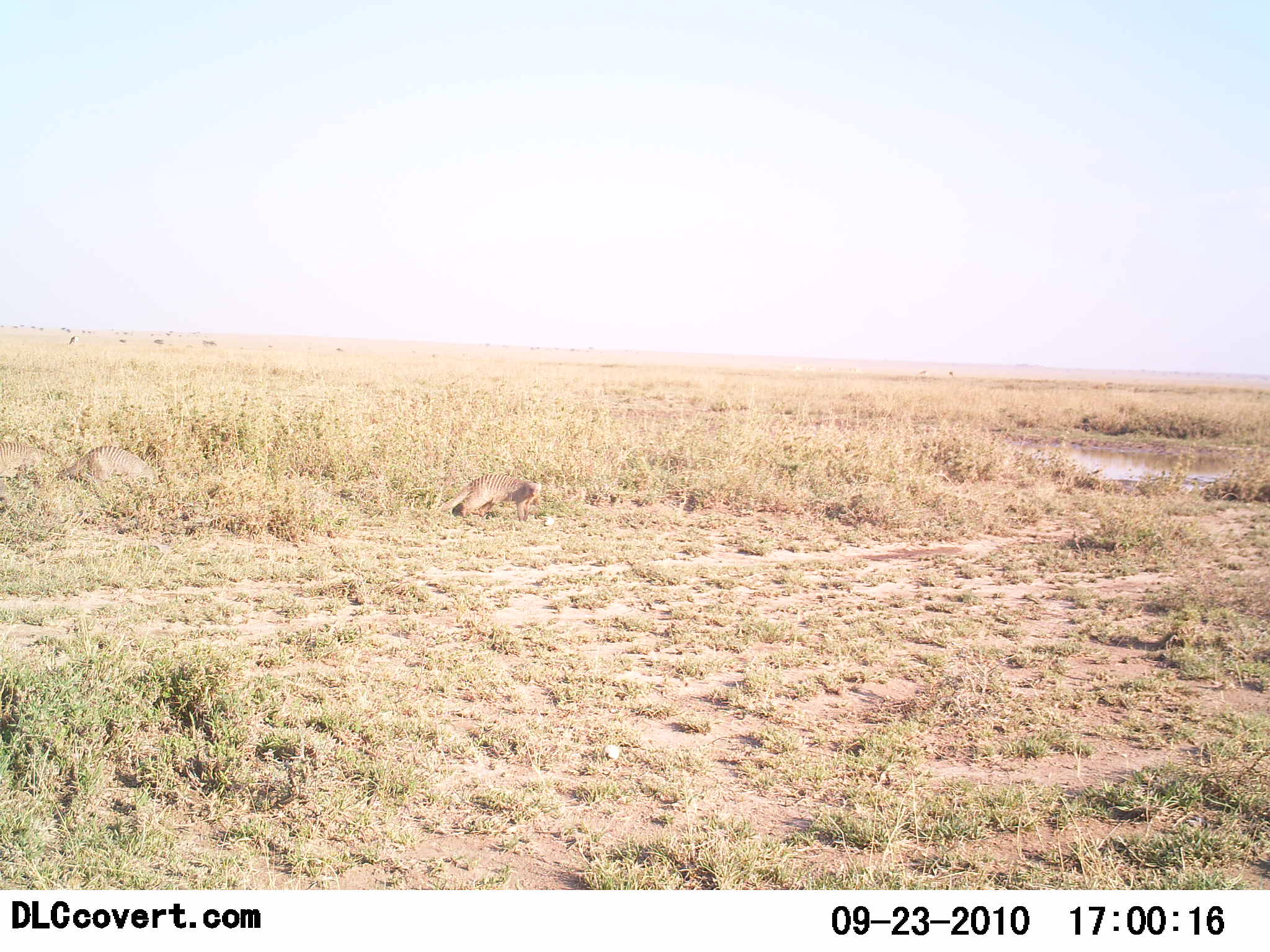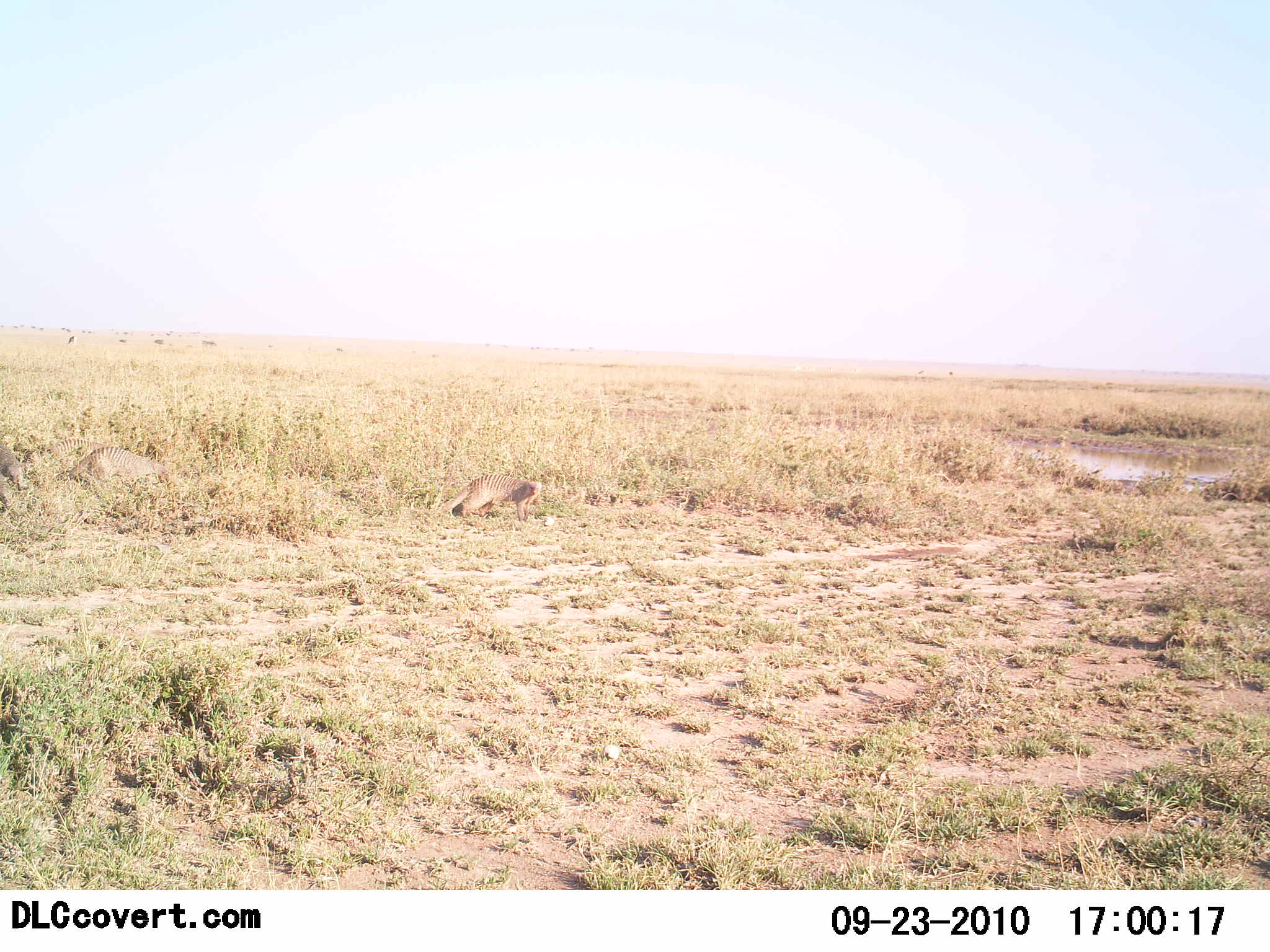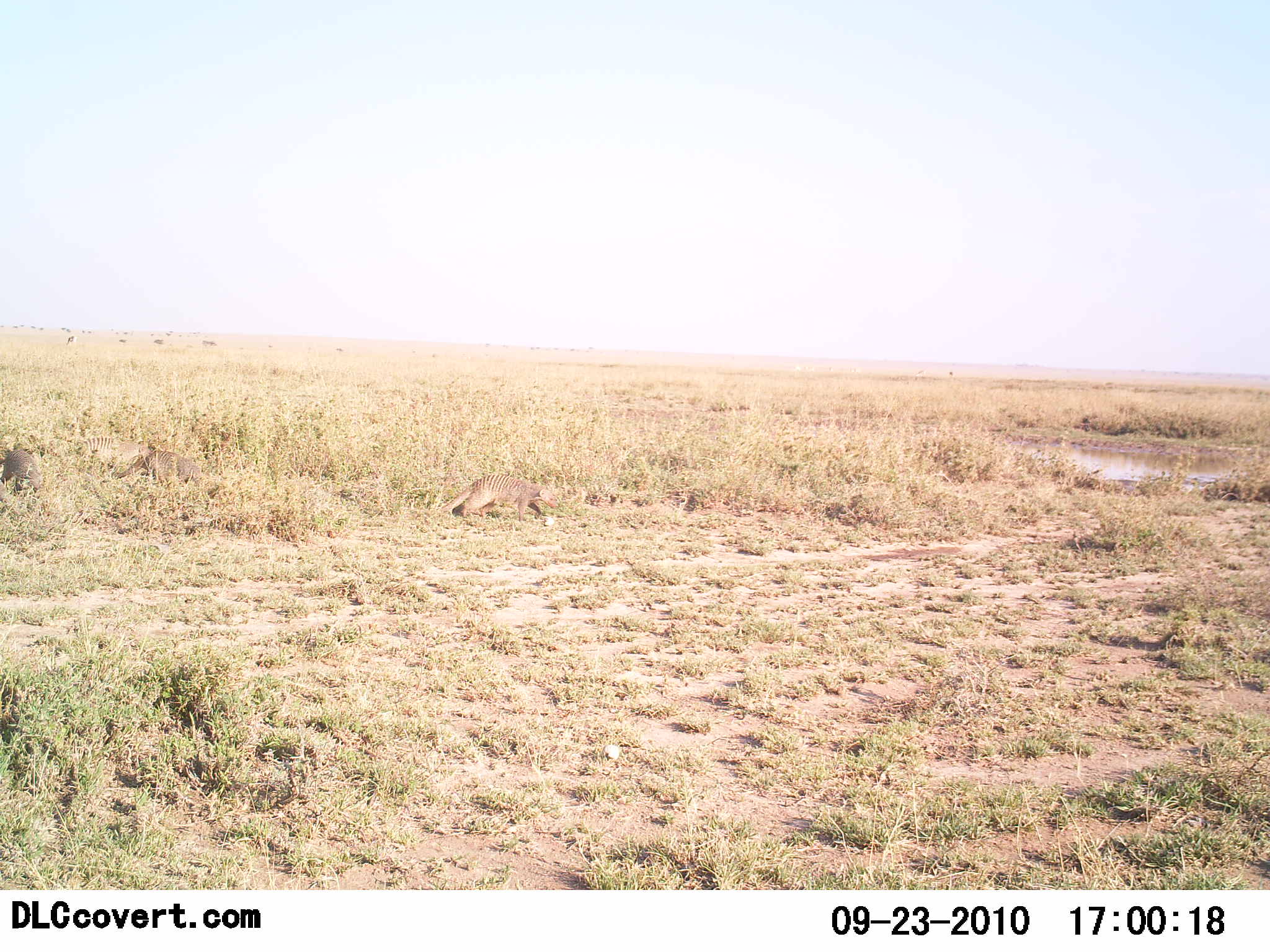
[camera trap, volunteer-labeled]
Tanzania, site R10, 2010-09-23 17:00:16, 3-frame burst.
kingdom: Animalia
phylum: Chordata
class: Mammalia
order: Carnivora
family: Herpestidae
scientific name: Herpestidae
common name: mongoose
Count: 3.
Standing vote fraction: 30%.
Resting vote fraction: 0%.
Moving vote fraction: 100%.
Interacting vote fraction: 0%.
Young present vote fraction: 0%.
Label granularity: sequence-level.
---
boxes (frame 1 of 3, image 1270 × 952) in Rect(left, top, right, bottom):
animal: Rect(439, 473, 542, 524); Rect(54, 446, 159, 494); Rect(0, 439, 43, 482)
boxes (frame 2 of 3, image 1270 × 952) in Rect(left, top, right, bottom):
animal: Rect(60, 445, 169, 492); Rect(440, 476, 541, 524); Rect(1, 442, 28, 494); Rect(46, 436, 105, 458)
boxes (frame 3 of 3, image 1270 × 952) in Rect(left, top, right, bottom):
animal: Rect(442, 475, 560, 524); Rect(118, 447, 203, 485); Rect(77, 436, 147, 471); Rect(0, 447, 42, 492)